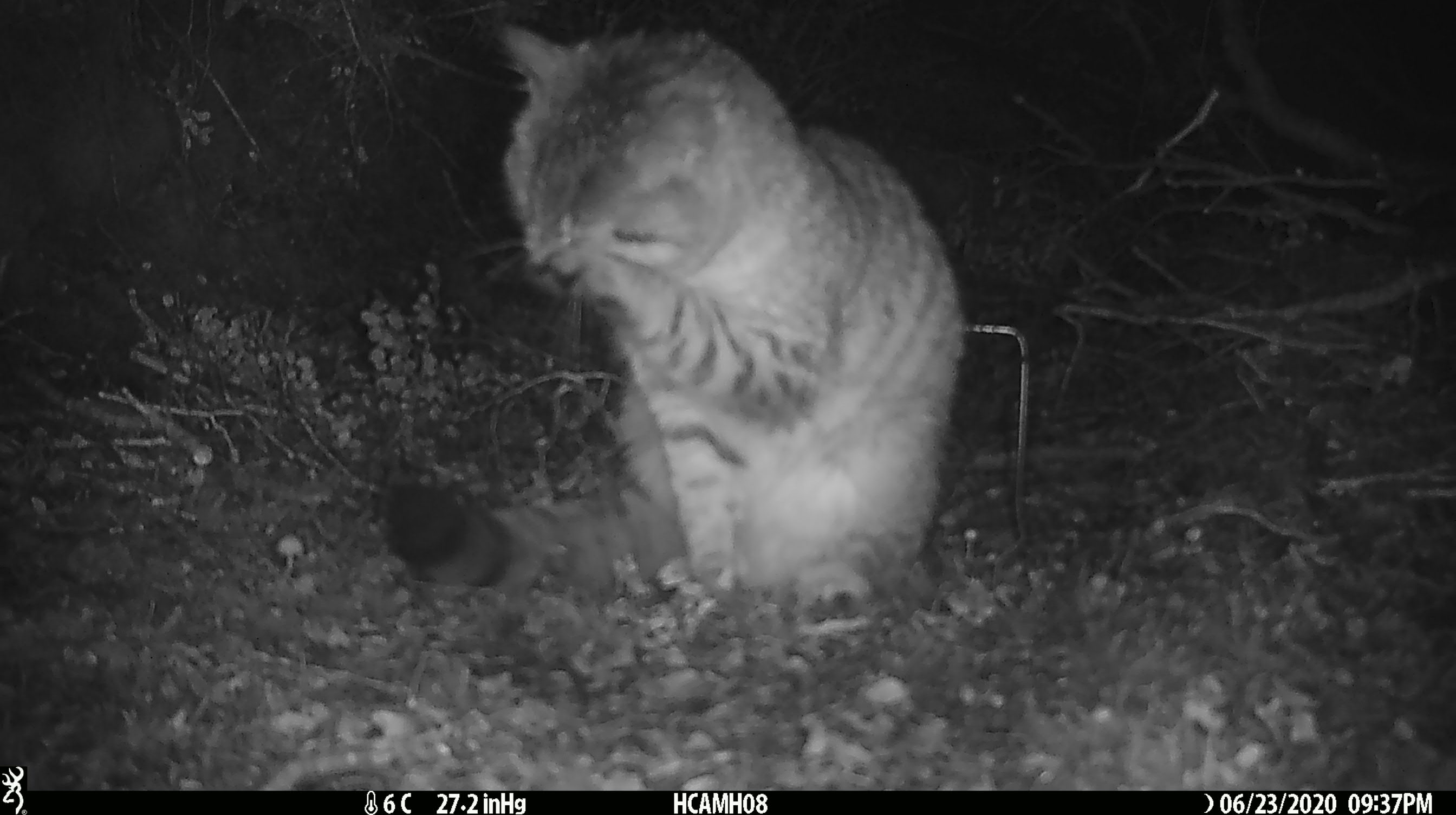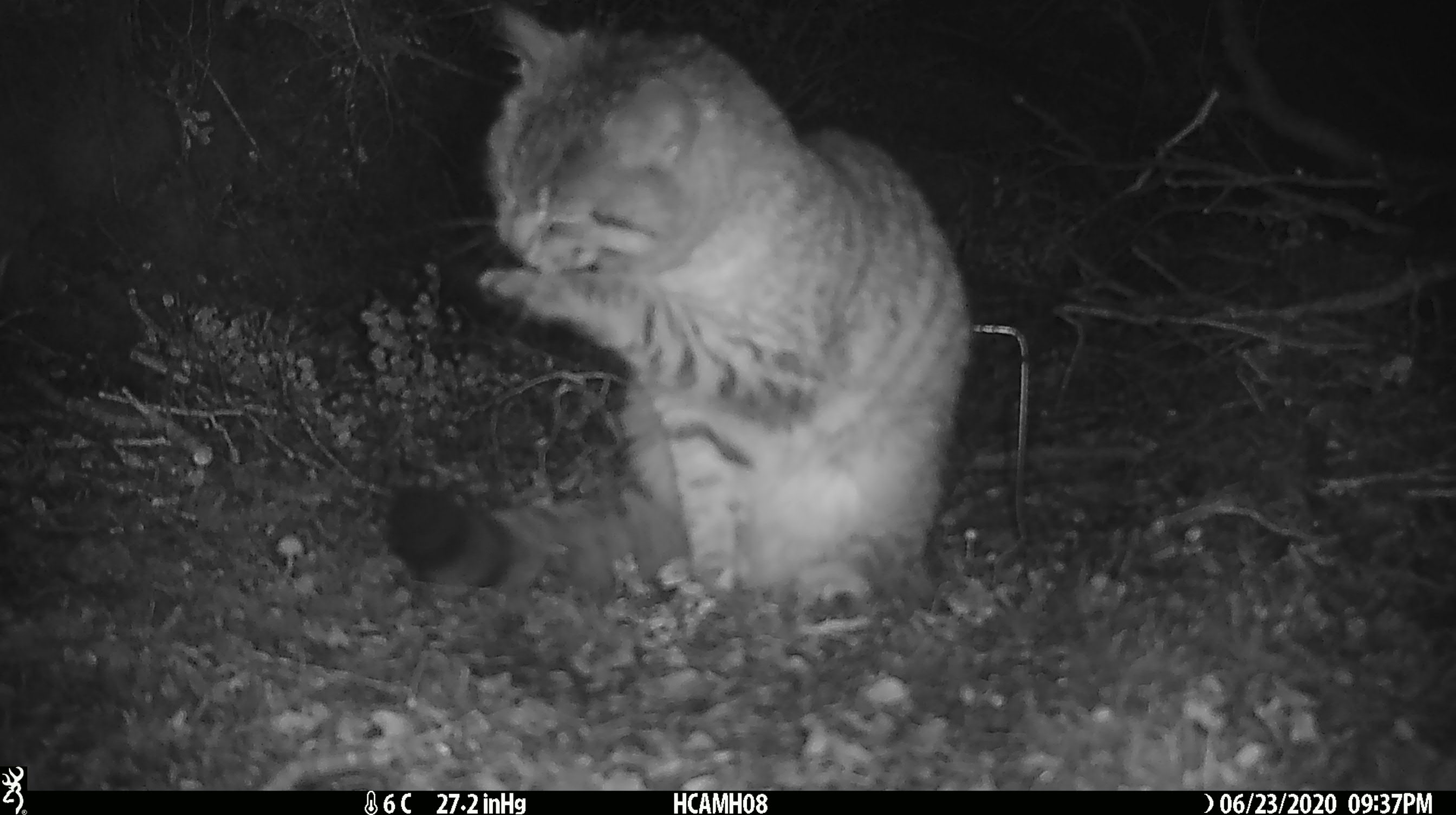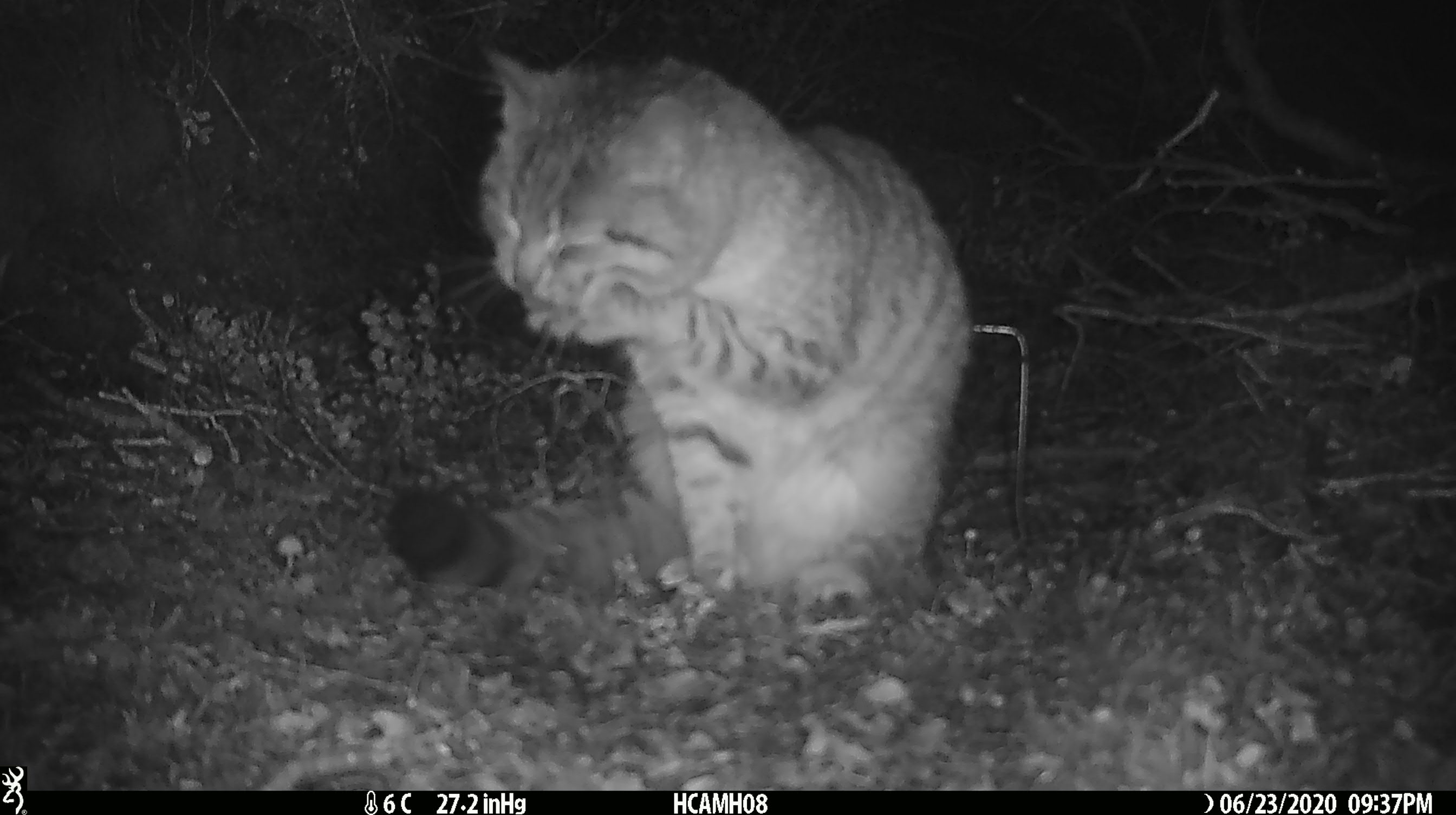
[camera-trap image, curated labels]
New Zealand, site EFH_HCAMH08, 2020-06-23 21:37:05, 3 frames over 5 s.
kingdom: Animalia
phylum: Chordata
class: Mammalia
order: Carnivora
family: Felidae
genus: Felis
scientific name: Felis catus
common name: domestic cat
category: cat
Cat (domestic cat) (Felis catus).